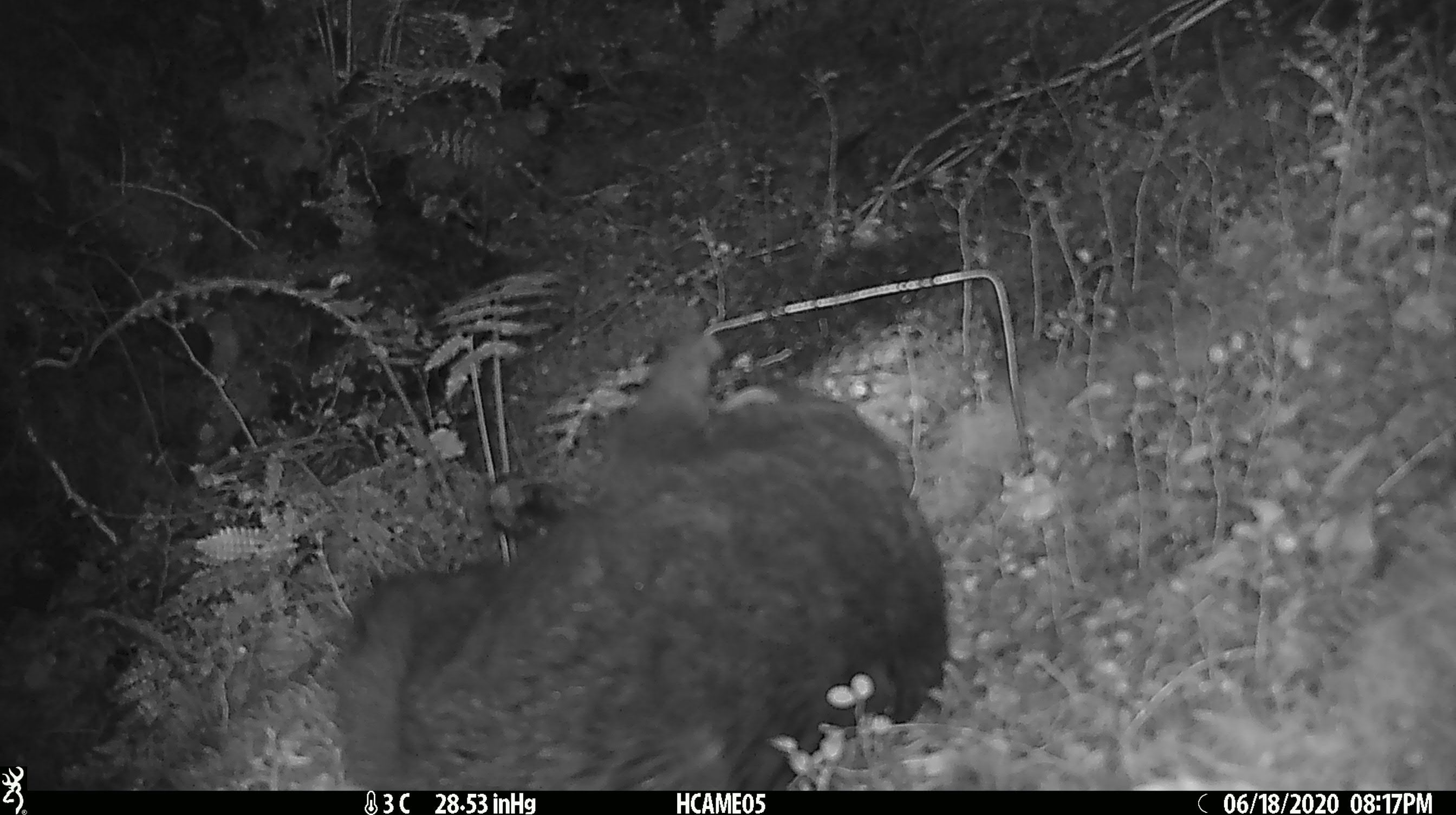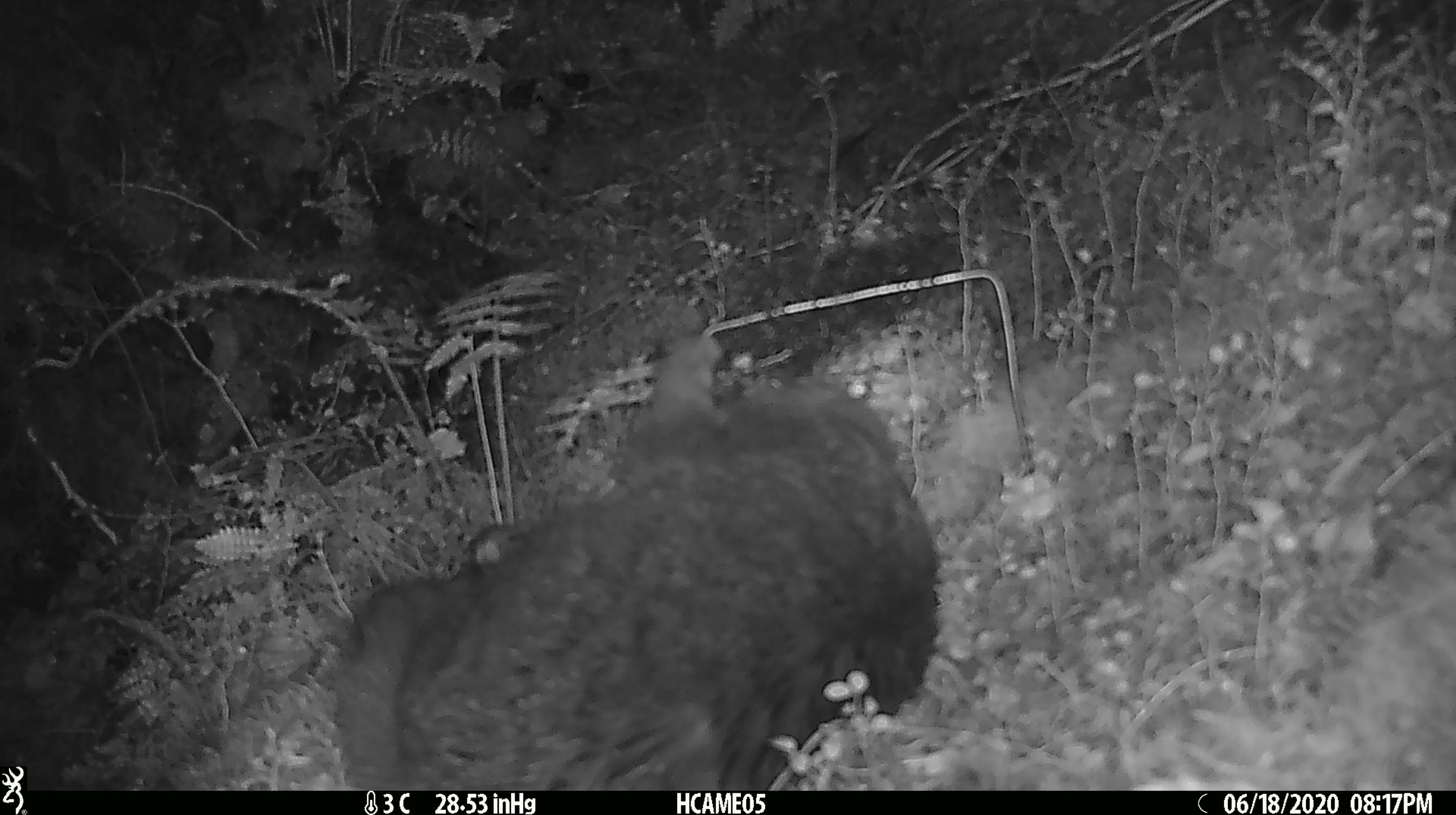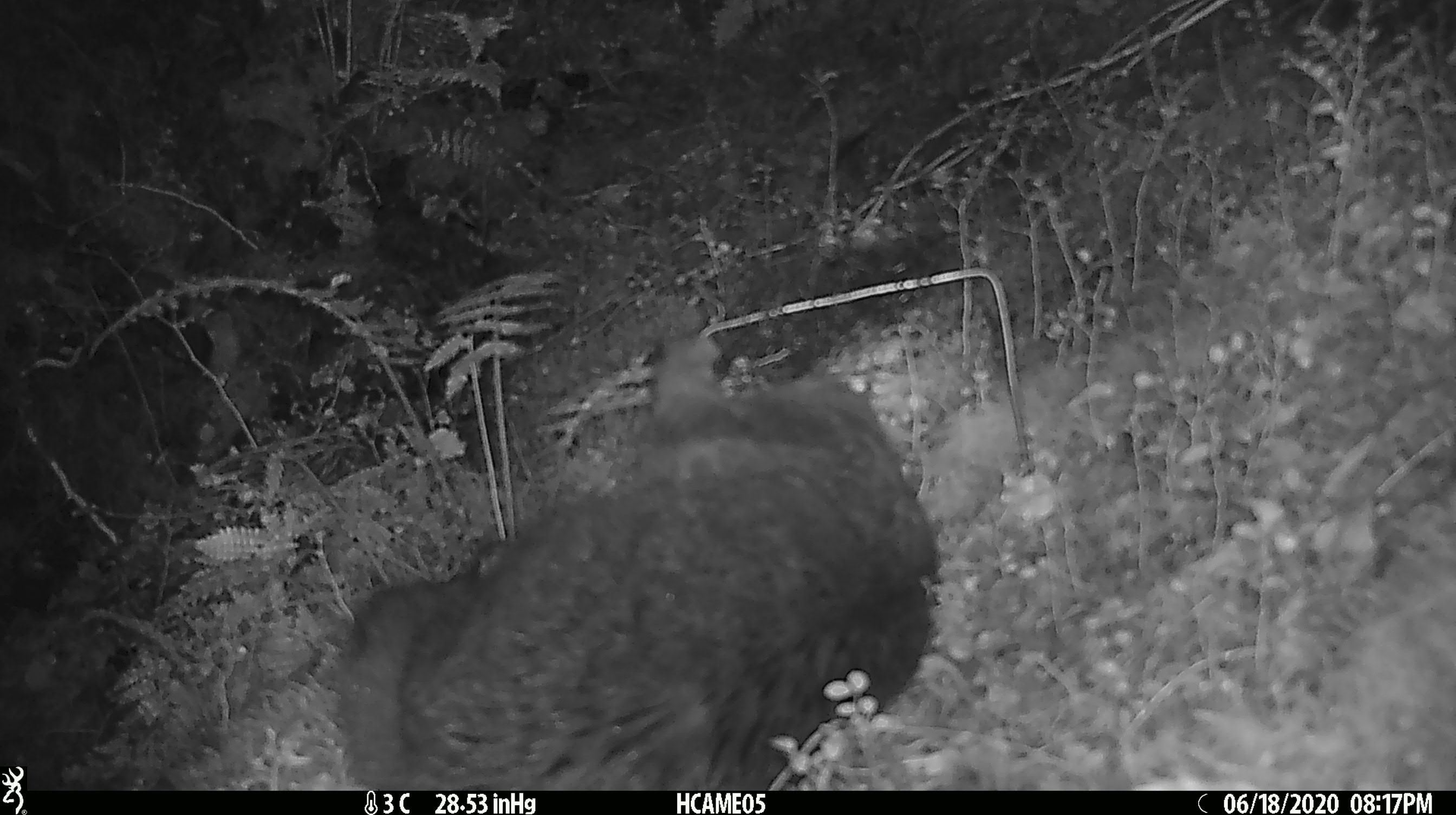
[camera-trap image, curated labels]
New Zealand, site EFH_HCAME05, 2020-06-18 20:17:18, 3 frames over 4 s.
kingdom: Animalia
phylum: Chordata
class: Mammalia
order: Carnivora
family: Felidae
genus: Felis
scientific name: Felis catus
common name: domestic cat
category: cat